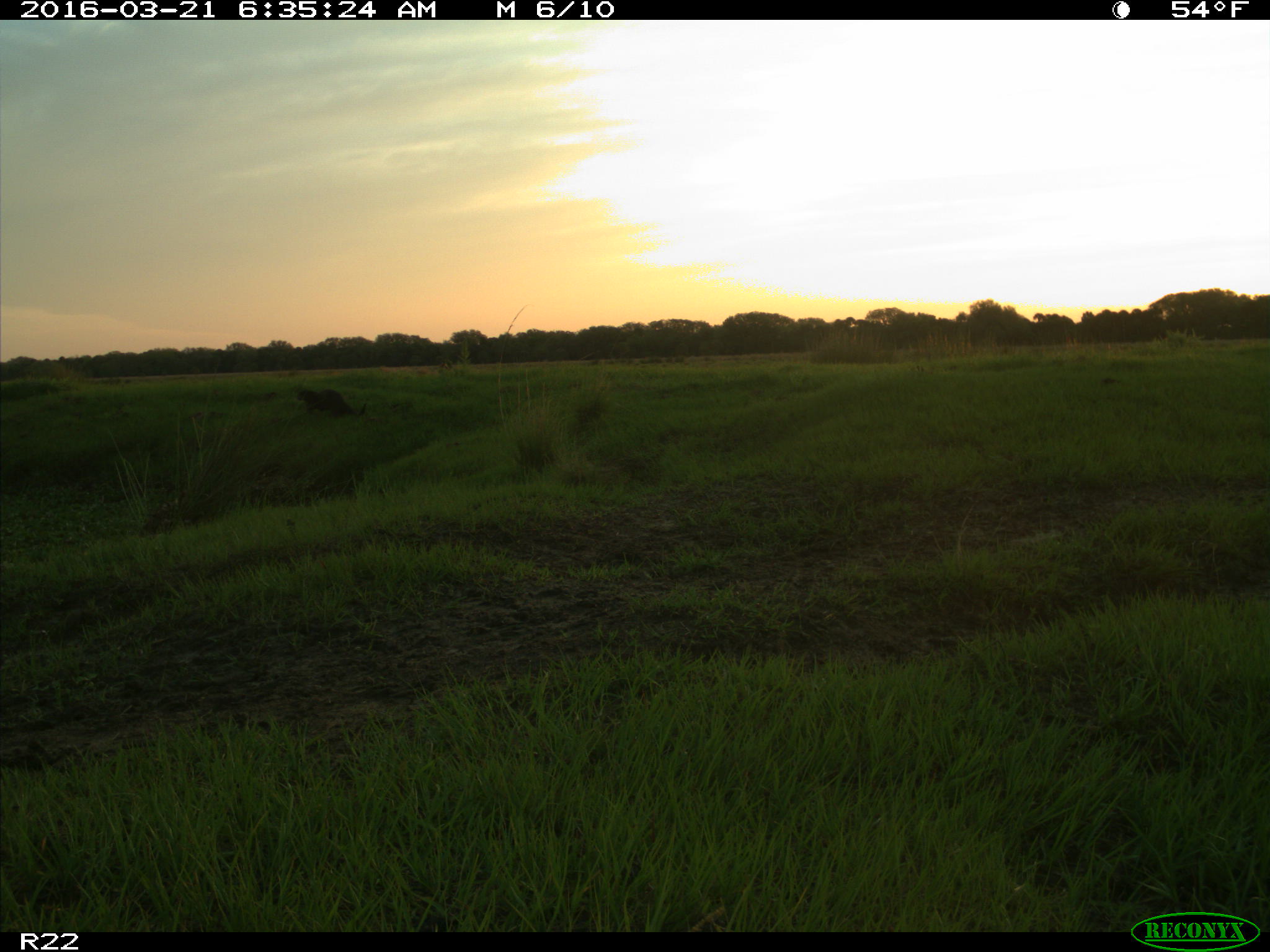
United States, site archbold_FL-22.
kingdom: Animalia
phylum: Chordata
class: Mammalia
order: Carnivora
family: Mustelidae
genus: Lontra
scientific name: Lontra canadensis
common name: north american river otter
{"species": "Lontra canadensis (north american river otter)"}